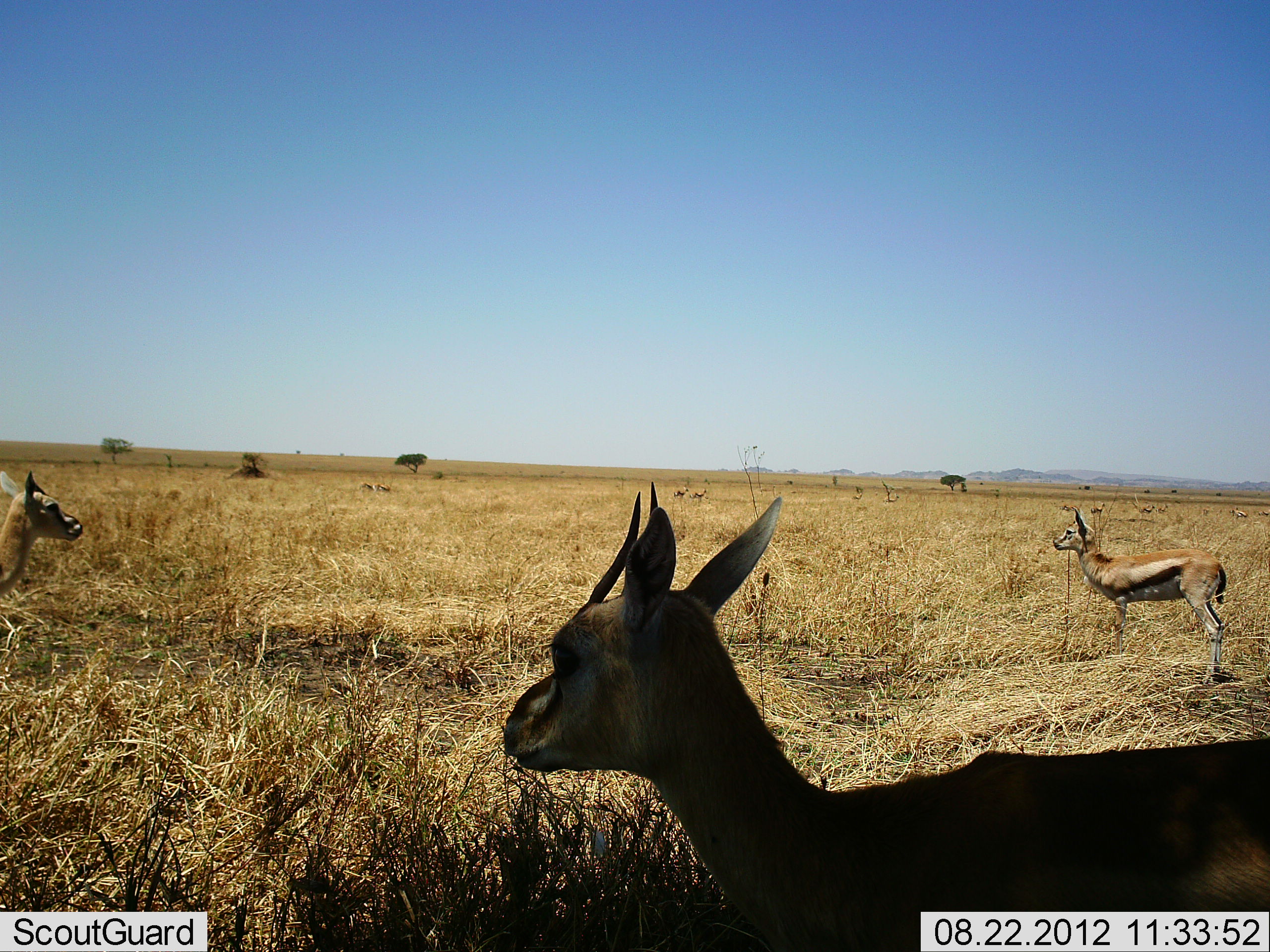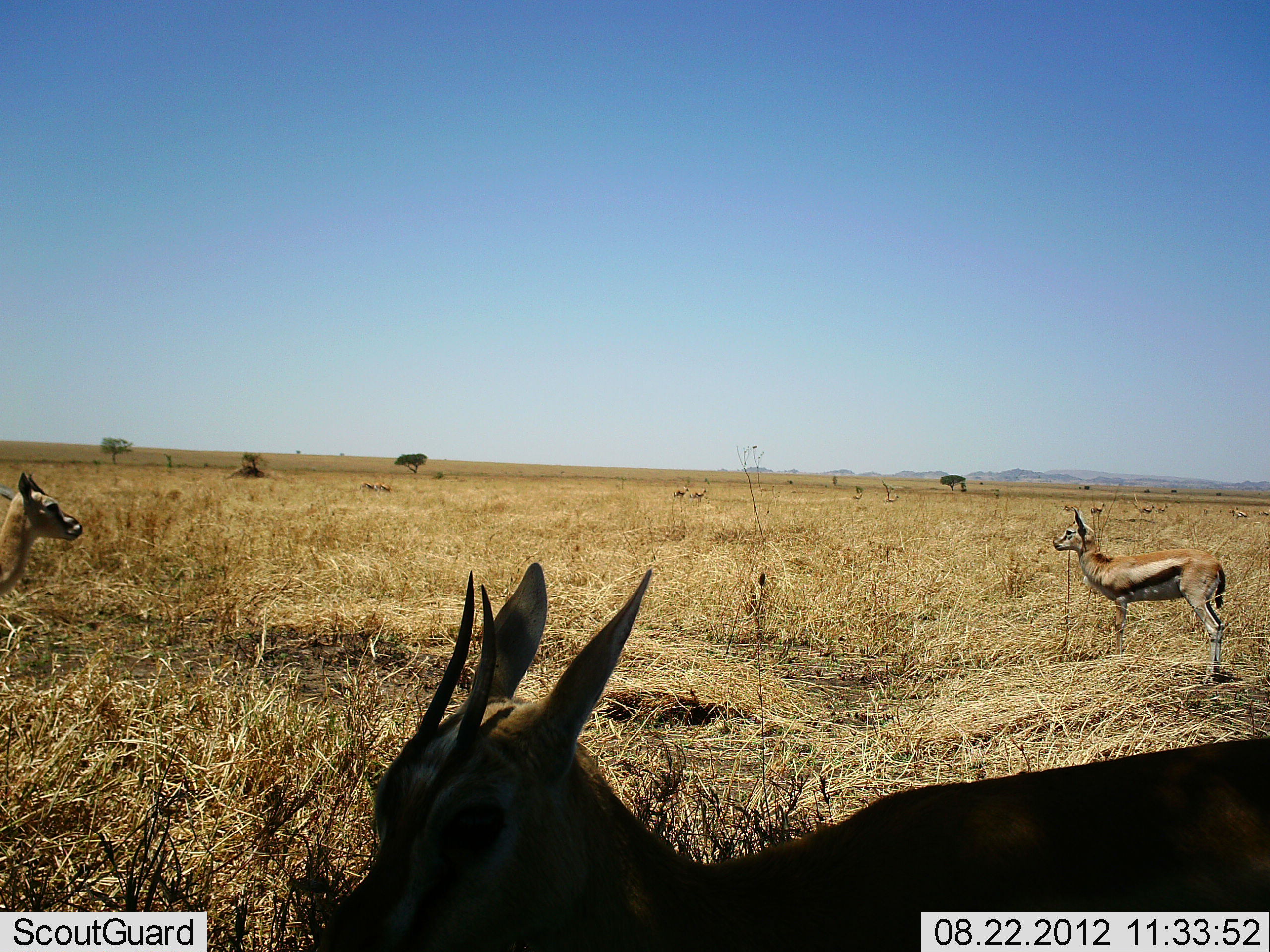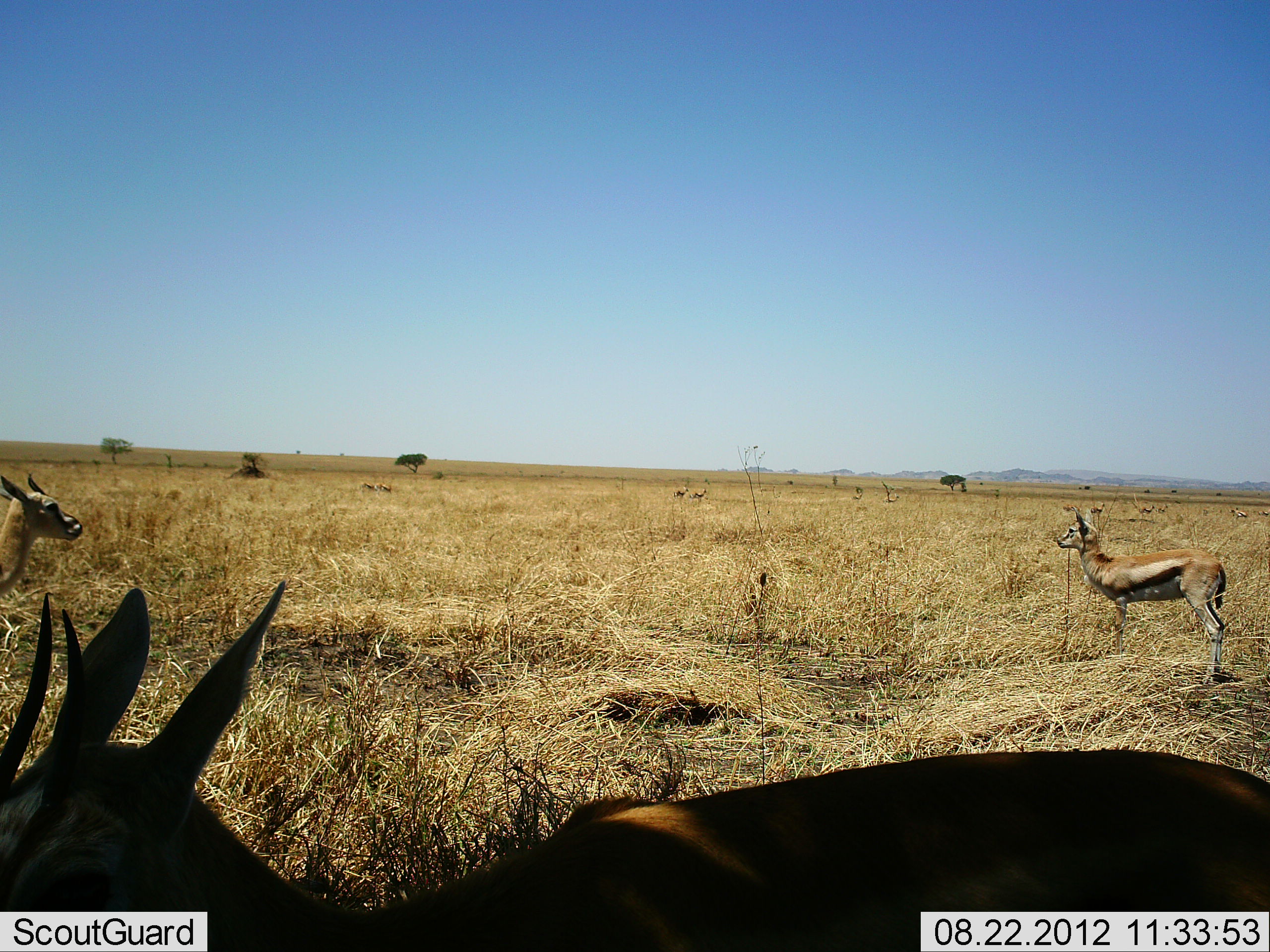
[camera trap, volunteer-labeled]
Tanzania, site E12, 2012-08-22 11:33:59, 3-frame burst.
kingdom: Animalia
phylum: Chordata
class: Mammalia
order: Artiodactyla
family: Bovidae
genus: Eudorcas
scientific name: Eudorcas thomsonii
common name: thomson's gazelle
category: gazellethomsons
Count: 3.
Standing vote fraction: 100%.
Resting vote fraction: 0%.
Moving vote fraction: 18%.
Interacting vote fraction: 0%.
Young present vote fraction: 9%.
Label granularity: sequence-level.